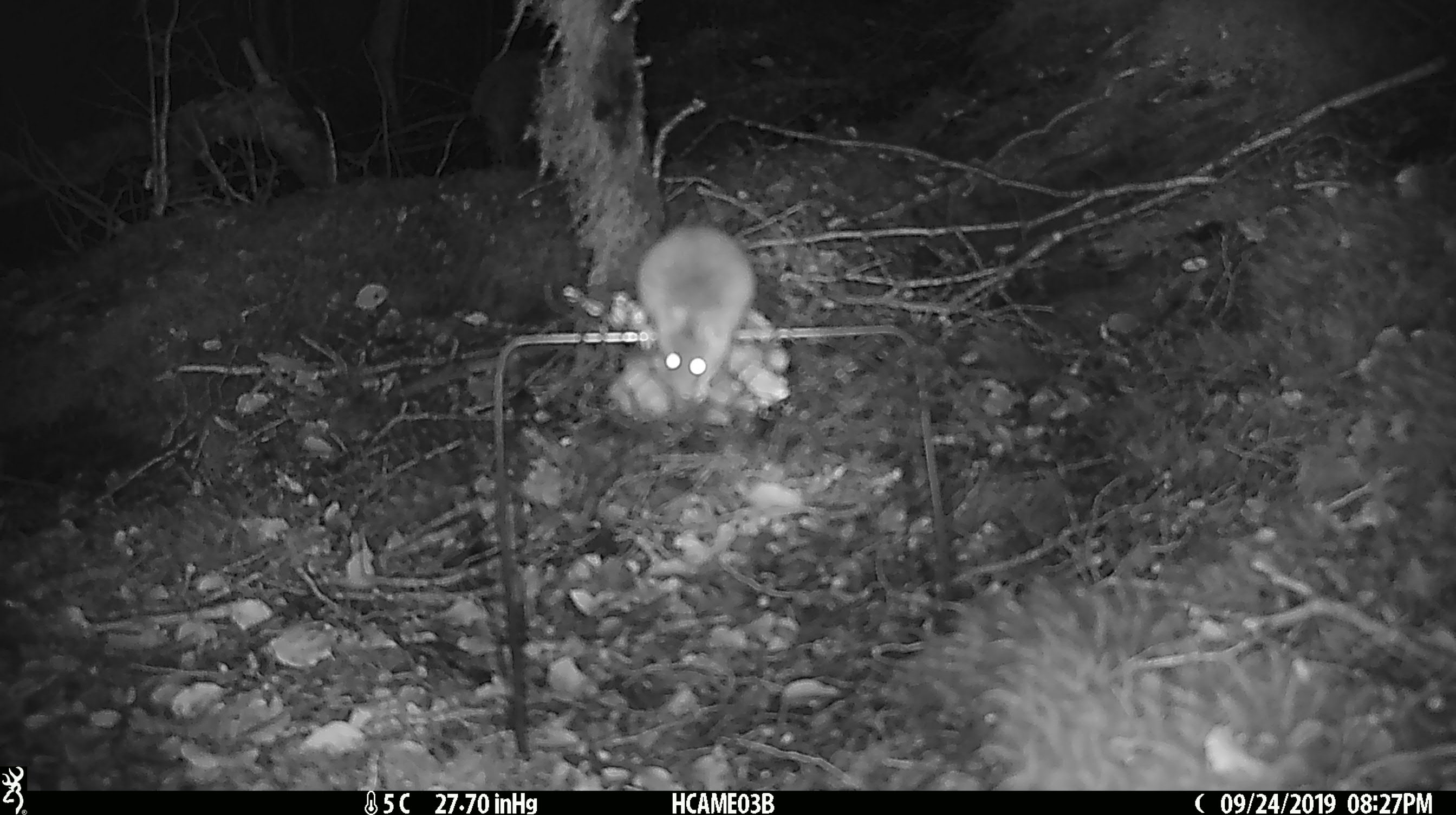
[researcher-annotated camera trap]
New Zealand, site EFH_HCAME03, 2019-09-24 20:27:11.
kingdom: Animalia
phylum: Chordata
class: Mammalia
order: Rodentia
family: Muridae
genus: Mus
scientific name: Mus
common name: mouse